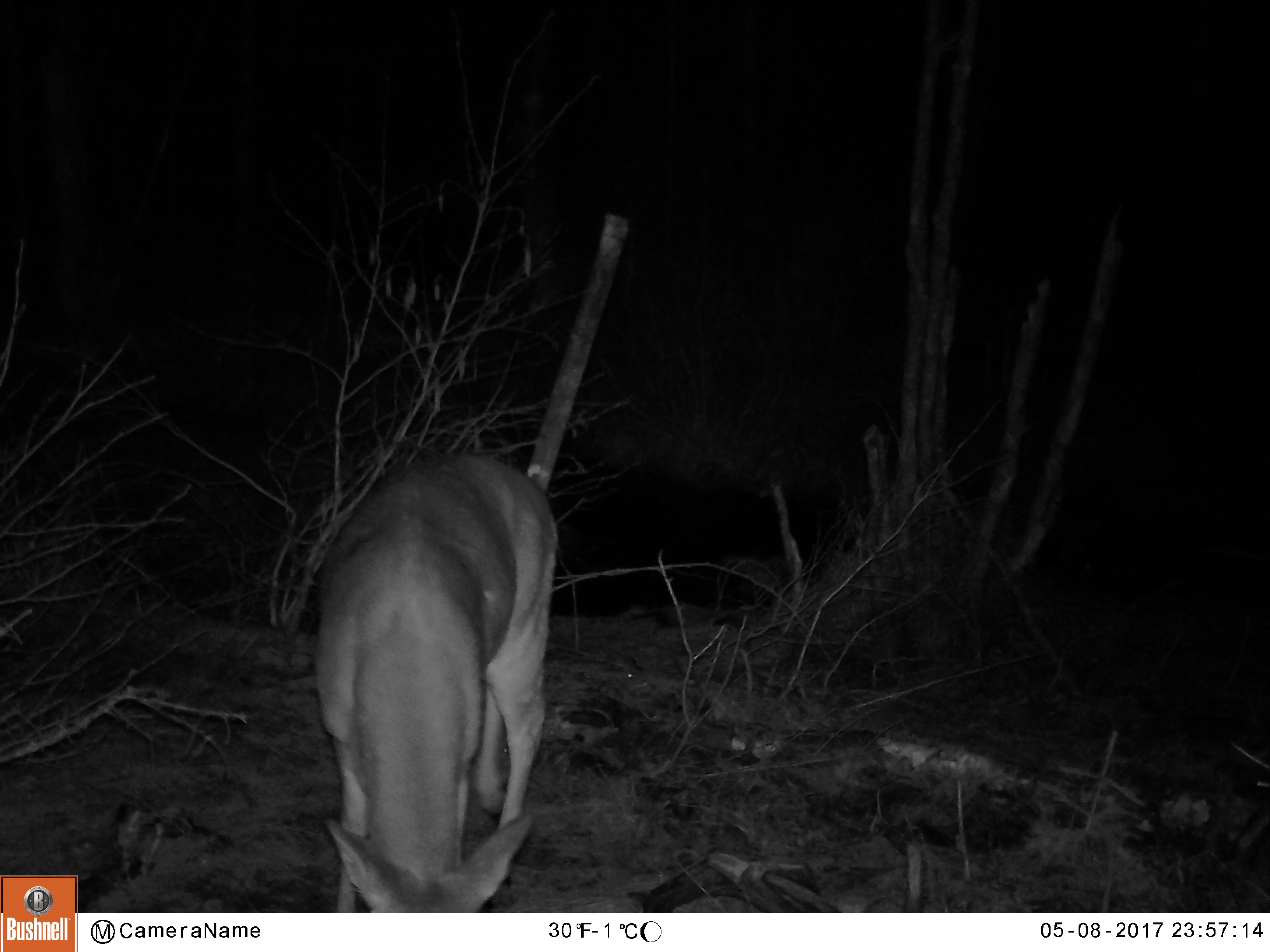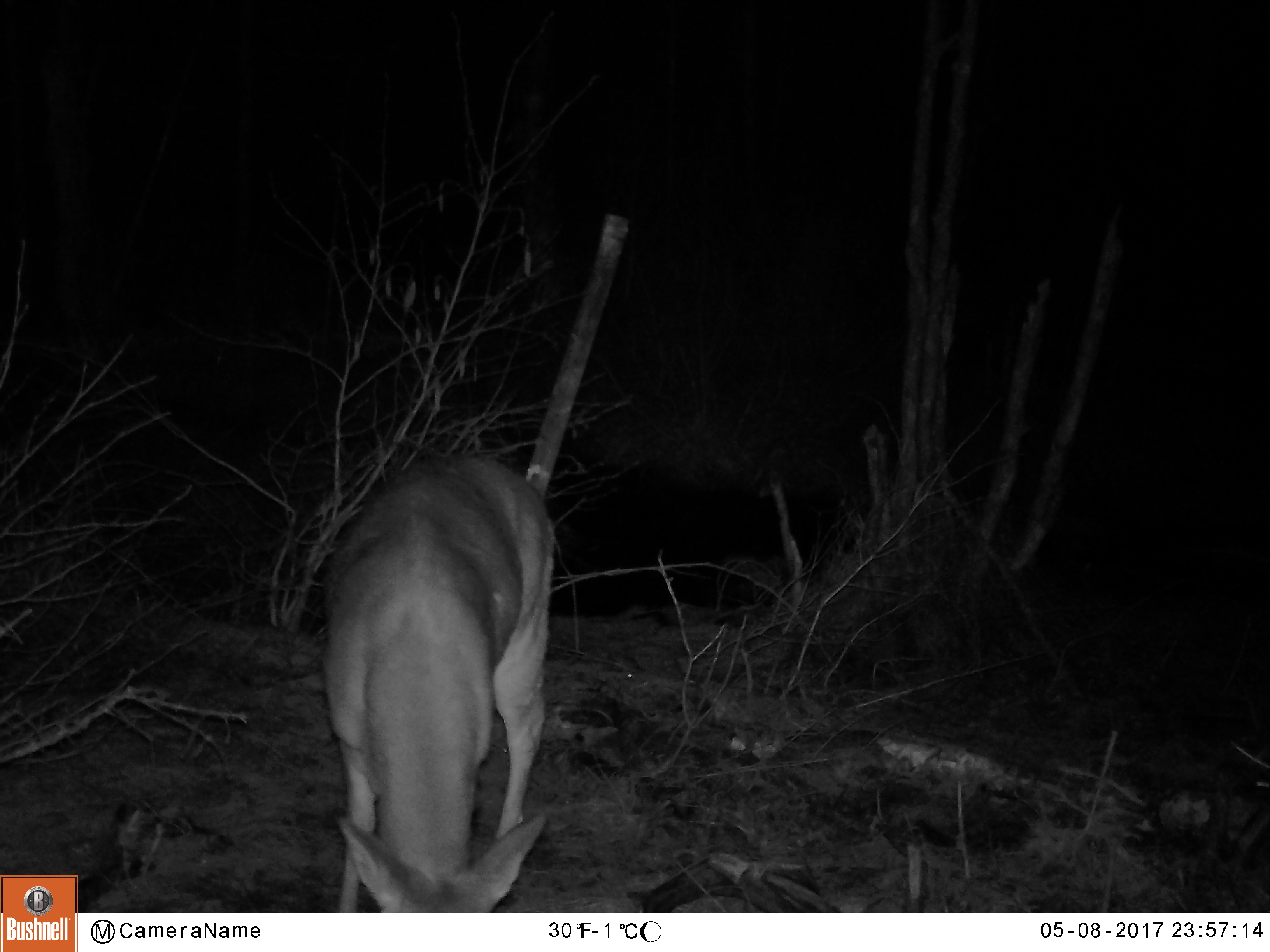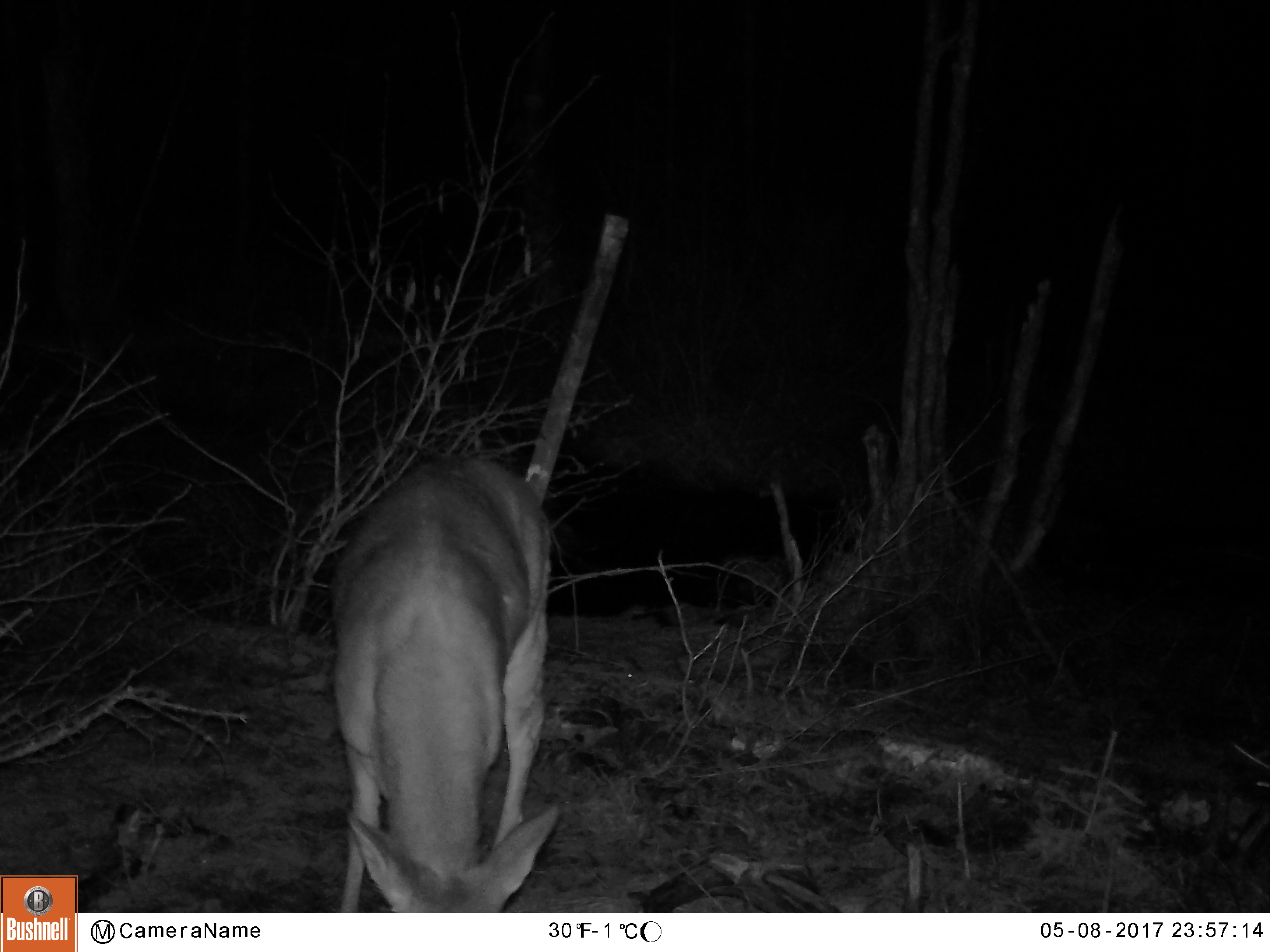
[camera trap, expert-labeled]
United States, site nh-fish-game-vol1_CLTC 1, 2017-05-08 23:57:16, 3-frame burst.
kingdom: Animalia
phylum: Chordata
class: Mammalia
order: Artiodactyla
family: Cervidae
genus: Odocoileus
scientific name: Odocoileus virginianus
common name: white-tailed deer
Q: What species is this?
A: White-tailed deer (Odocoileus virginianus).